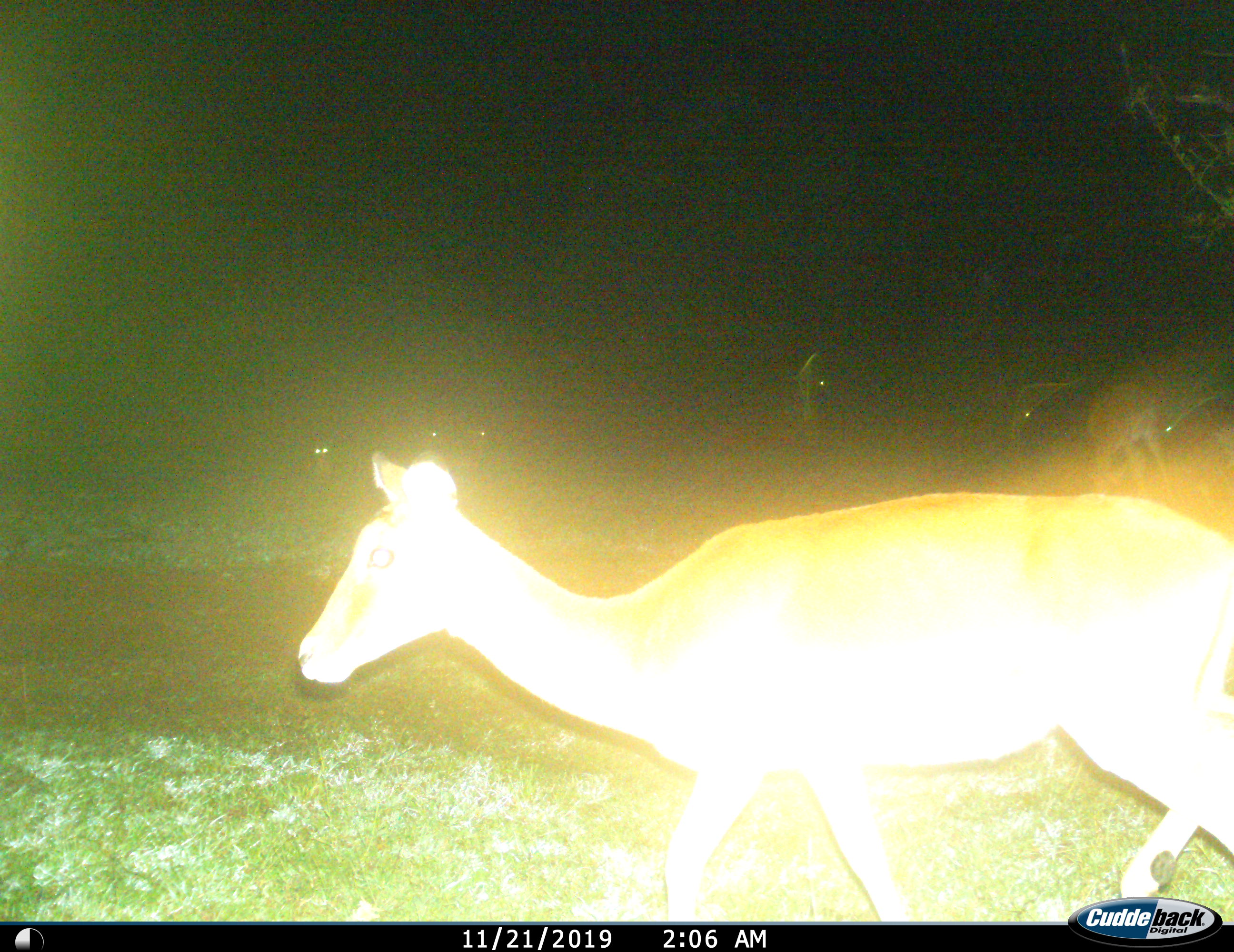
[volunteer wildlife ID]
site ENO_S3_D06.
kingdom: Animalia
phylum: Chordata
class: Mammalia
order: Artiodactyla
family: Bovidae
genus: Aepyceros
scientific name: Aepyceros melampus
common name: impala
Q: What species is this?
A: Impala (Aepyceros melampus).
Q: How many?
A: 7.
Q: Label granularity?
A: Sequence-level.